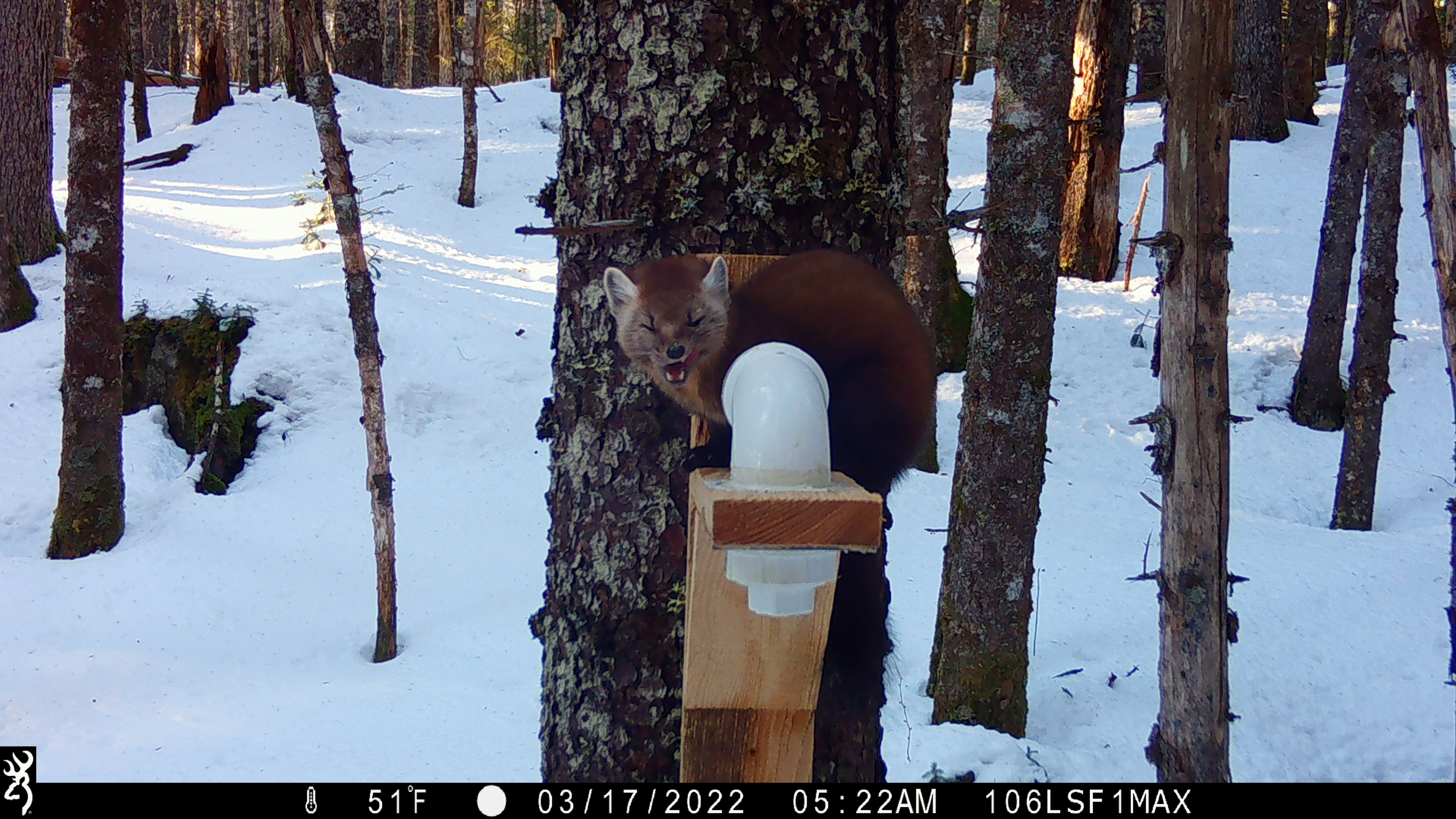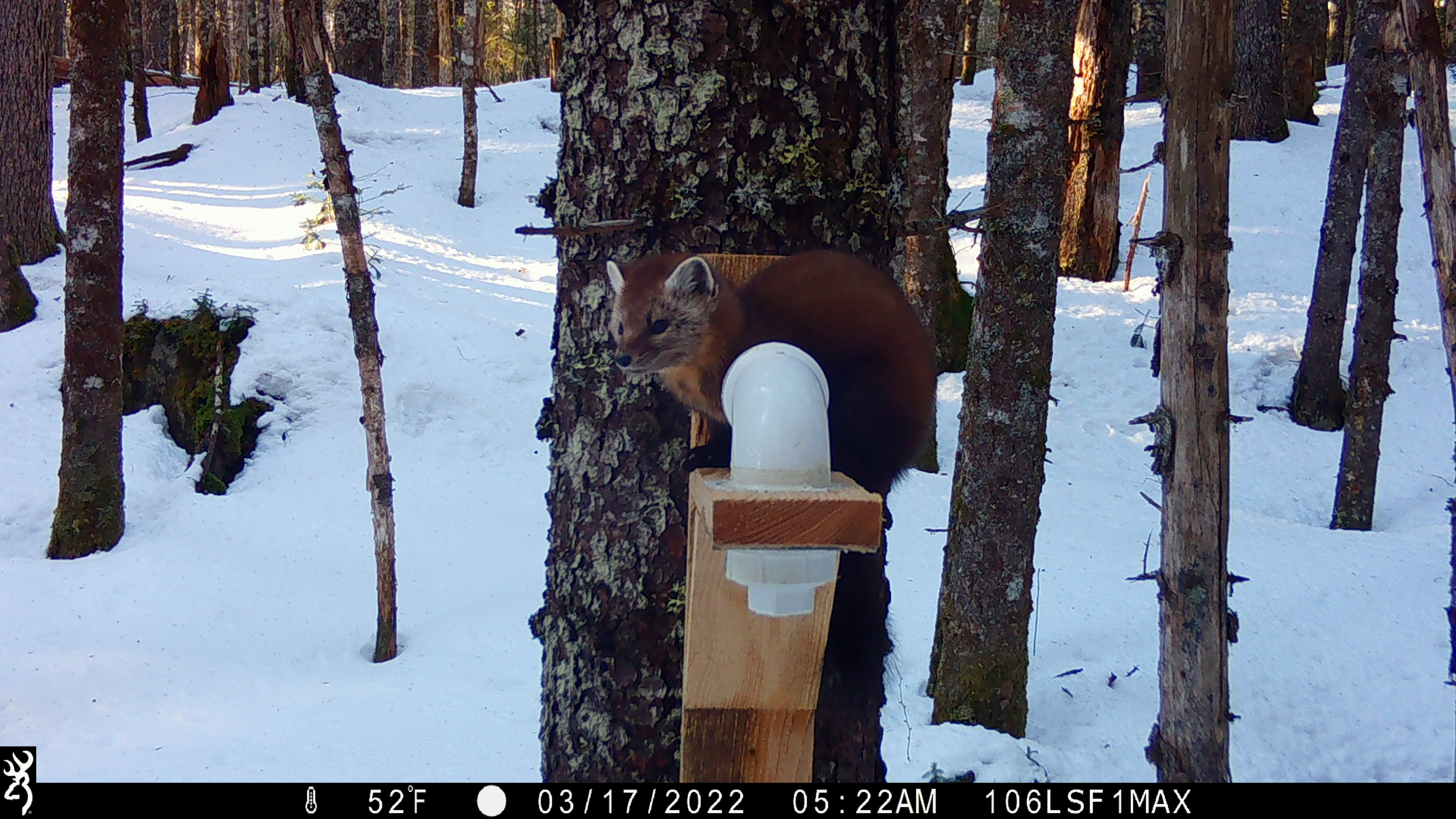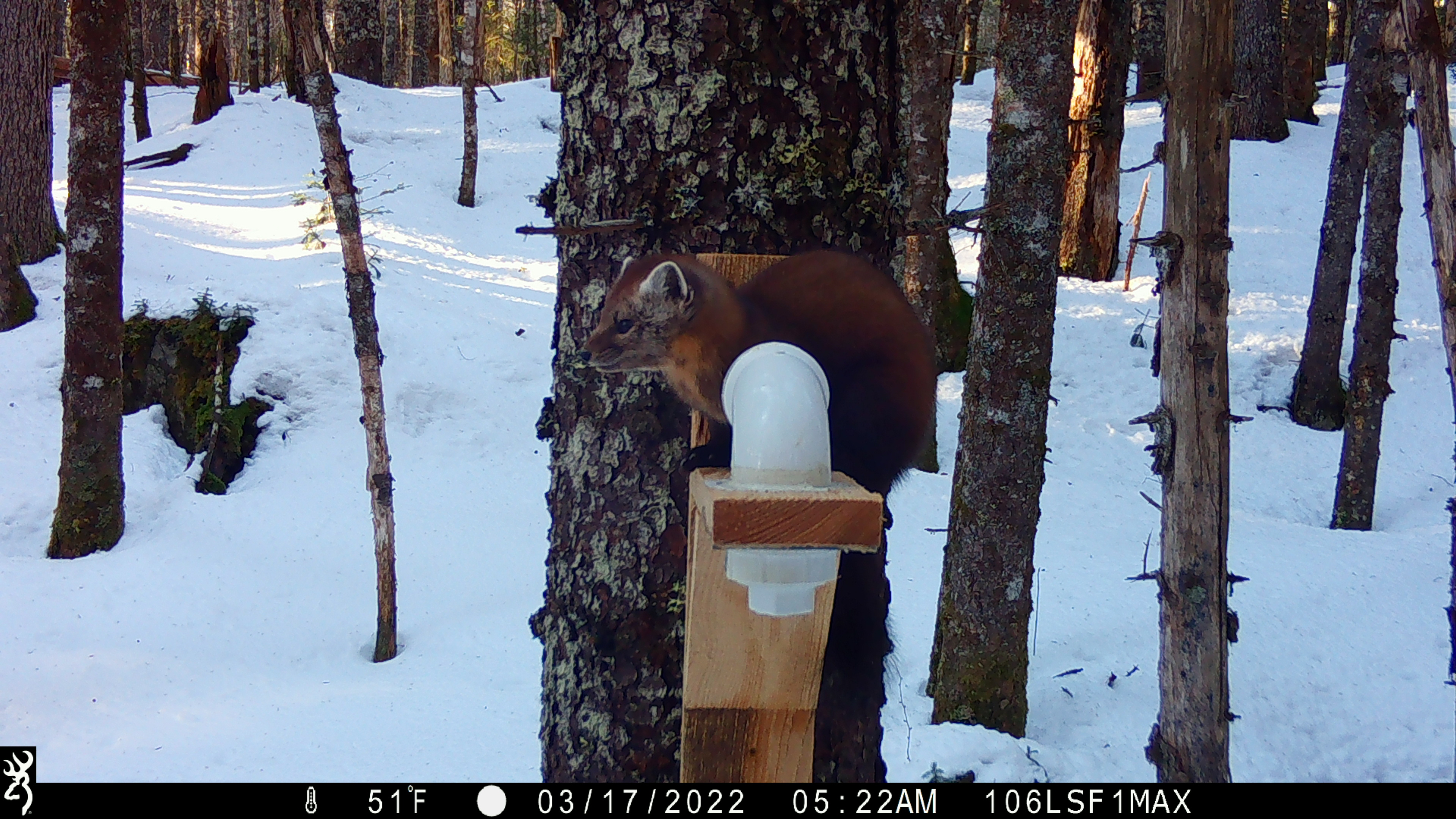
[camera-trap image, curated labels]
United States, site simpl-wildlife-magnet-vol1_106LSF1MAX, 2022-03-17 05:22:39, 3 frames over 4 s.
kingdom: Animalia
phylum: Chordata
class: Mammalia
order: Carnivora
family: Mustelidae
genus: Martes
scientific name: Martes americana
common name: american marten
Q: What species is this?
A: American marten (Martes americana).